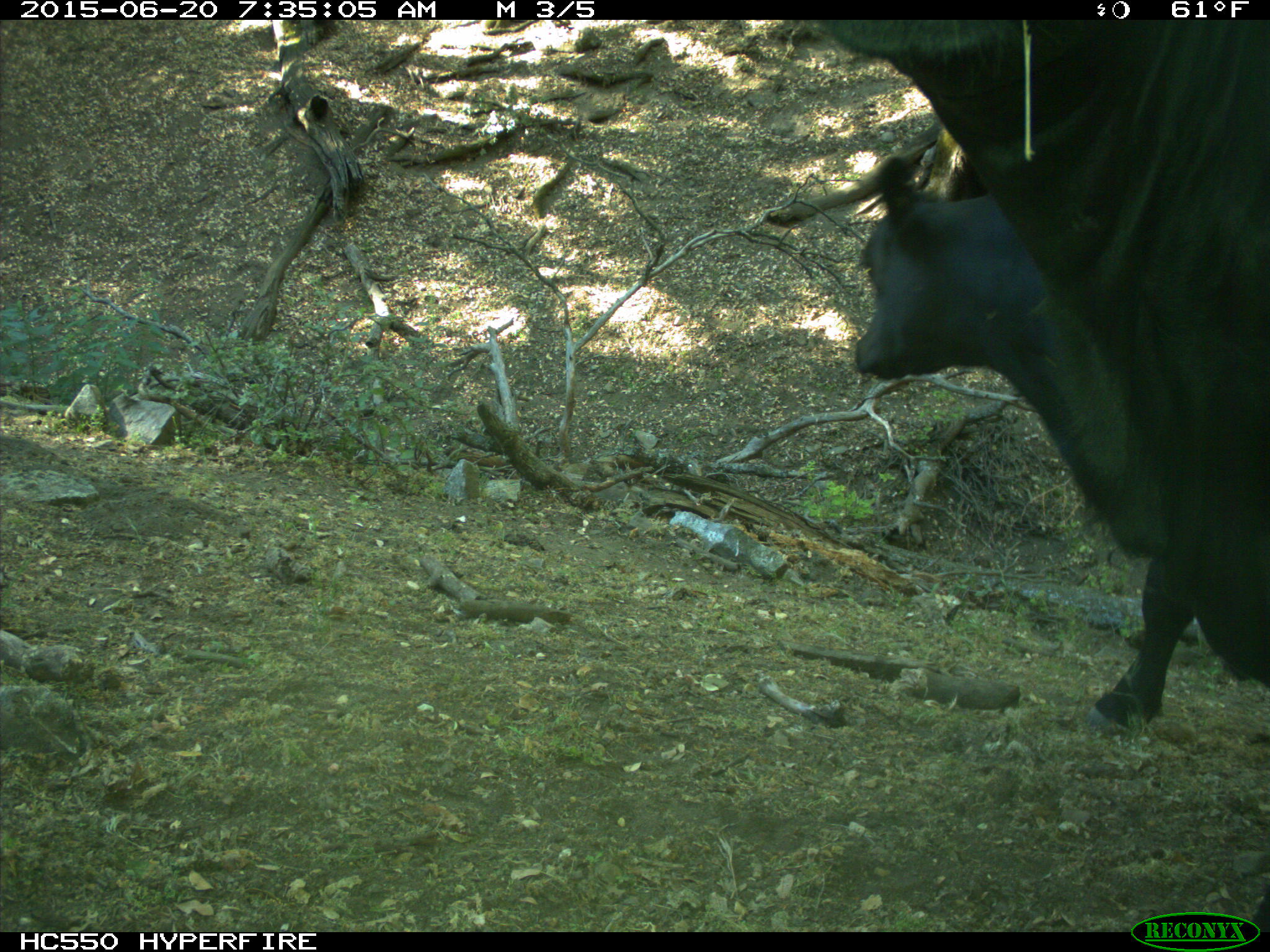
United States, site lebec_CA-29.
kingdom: Animalia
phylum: Chordata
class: Mammalia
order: Artiodactyla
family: Bovidae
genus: Bos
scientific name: Bos taurus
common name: domestic cow